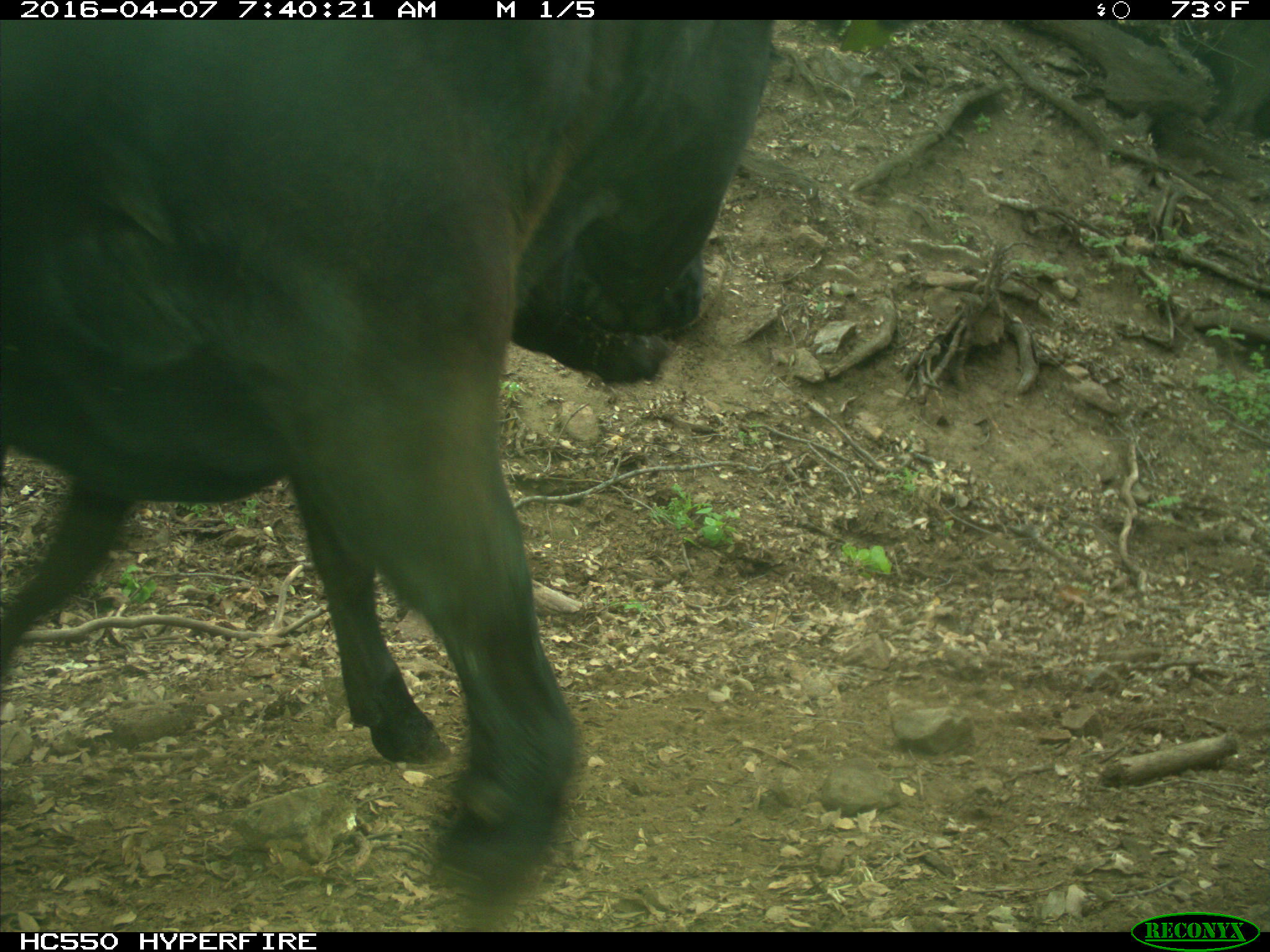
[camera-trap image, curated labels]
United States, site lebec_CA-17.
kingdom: Animalia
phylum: Chordata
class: Mammalia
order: Artiodactyla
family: Bovidae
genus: Bos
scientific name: Bos taurus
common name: domestic cow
Bos taurus (domestic cow).